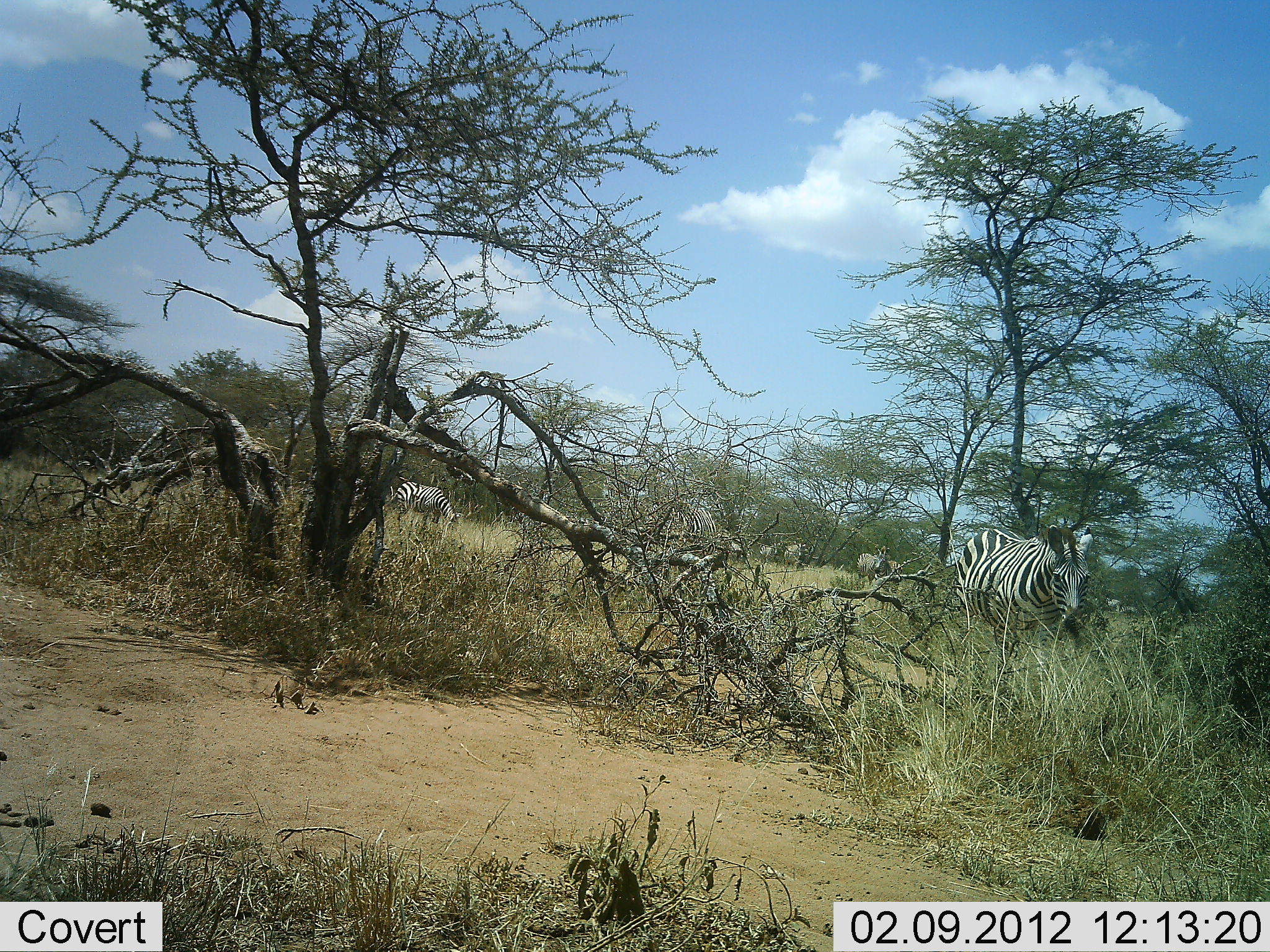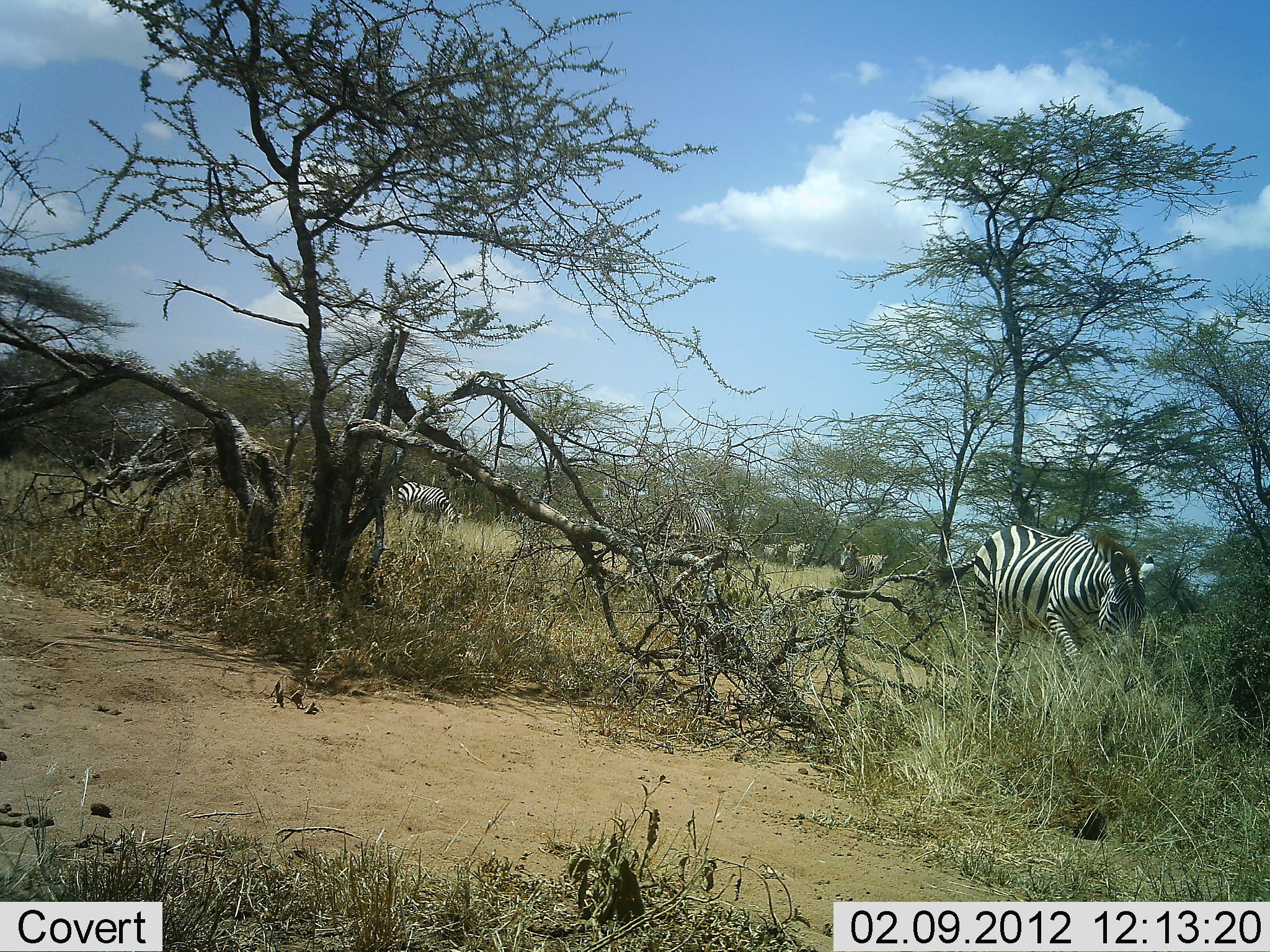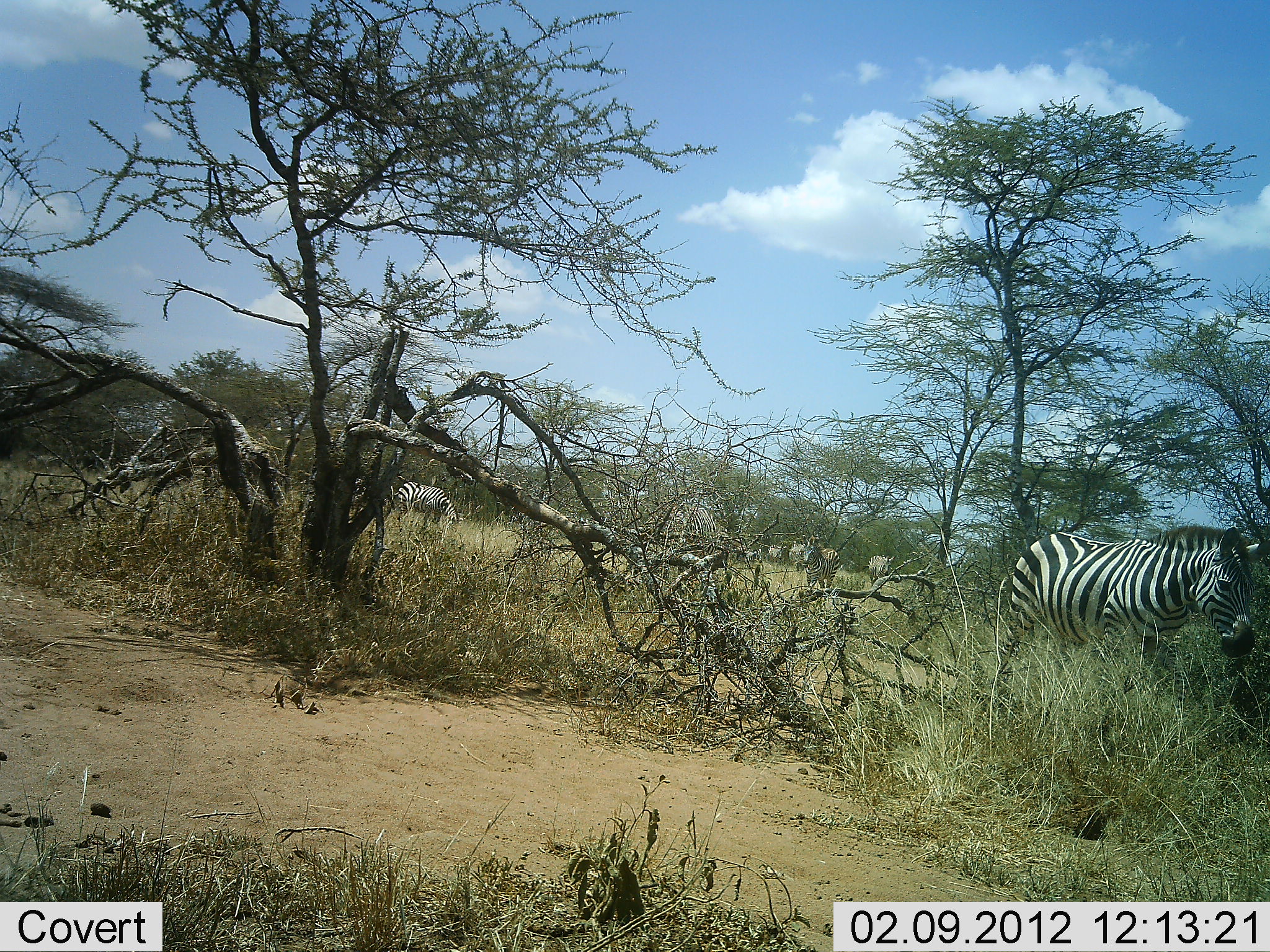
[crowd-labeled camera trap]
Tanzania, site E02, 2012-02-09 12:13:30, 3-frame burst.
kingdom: Animalia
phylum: Chordata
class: Mammalia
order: Perissodactyla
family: Equidae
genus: Equus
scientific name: Equus quagga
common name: plains zebra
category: zebra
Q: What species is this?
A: Zebra (plains zebra) (Equus quagga).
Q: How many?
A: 7.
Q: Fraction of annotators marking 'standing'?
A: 40%.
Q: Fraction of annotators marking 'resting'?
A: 0%.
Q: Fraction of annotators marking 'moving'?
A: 85%.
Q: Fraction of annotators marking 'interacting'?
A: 0%.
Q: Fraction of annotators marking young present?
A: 0%.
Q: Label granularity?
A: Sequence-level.